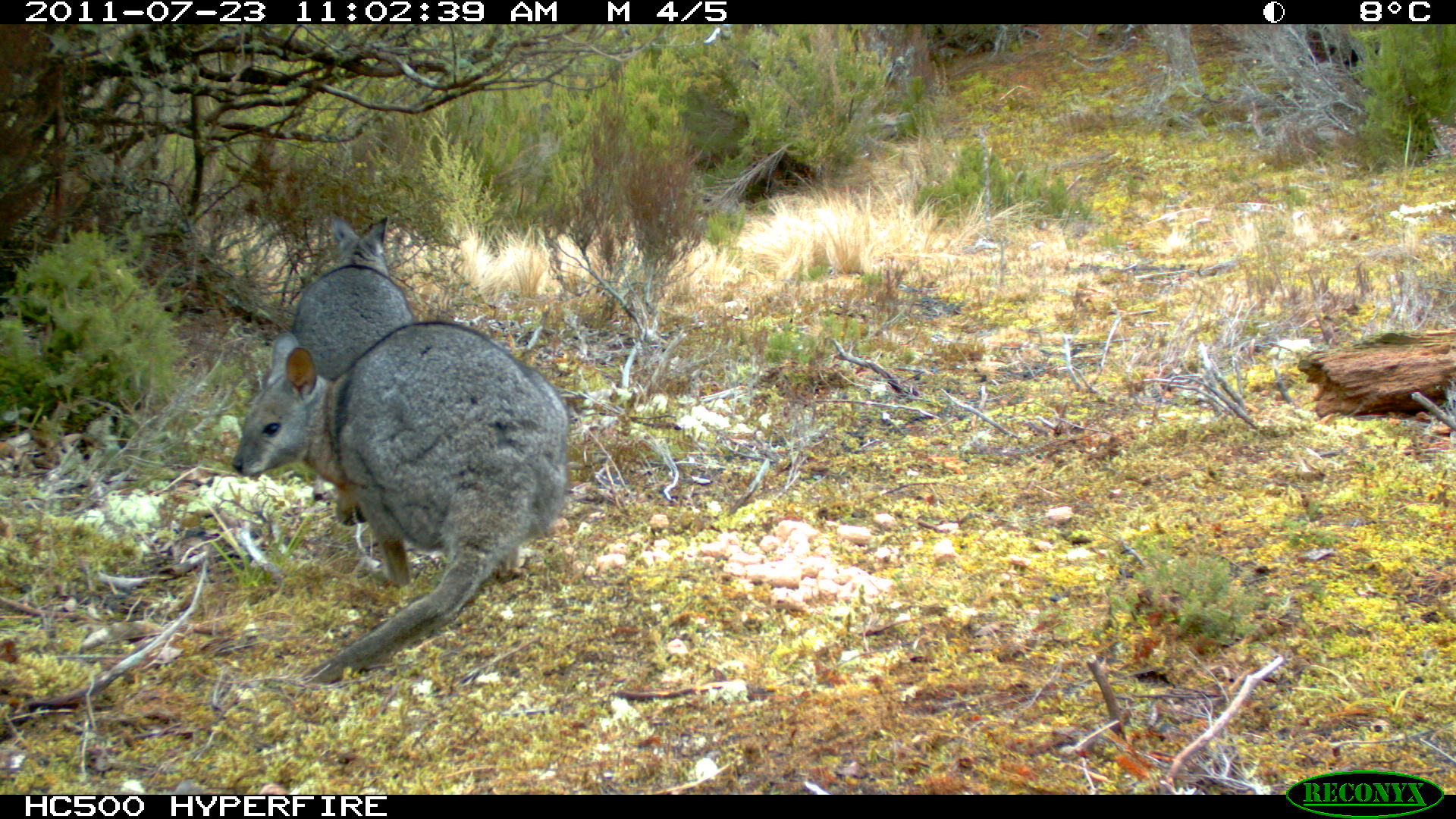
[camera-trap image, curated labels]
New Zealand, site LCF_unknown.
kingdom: Animalia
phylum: Chordata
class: Mammalia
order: Diprotodontia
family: Macropodidae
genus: Notamacropus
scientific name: Notamacropus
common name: wallaby